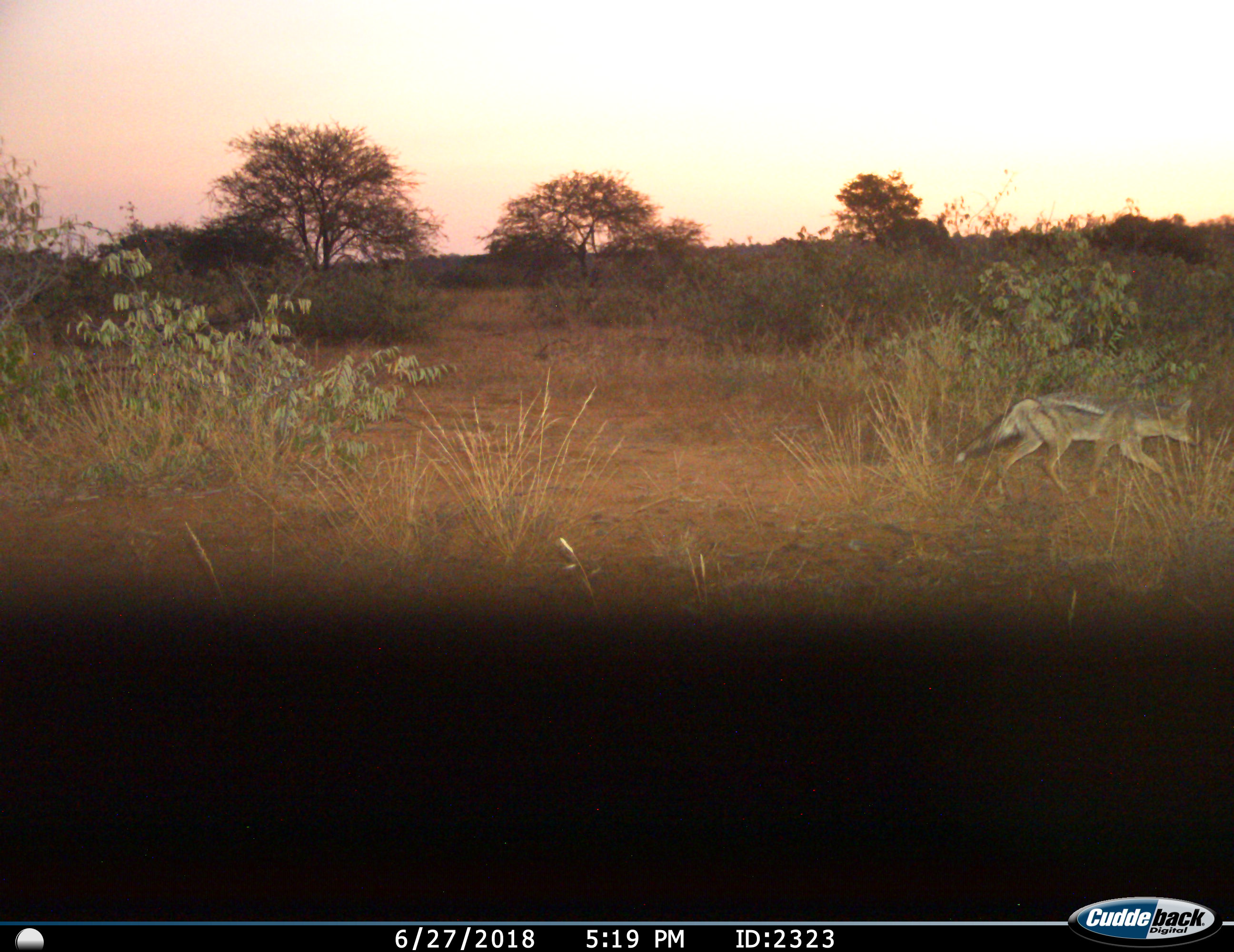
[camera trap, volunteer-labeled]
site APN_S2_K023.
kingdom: Animalia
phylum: Chordata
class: Mammalia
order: Carnivora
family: Canidae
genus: Lupulella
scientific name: Lupulella adusta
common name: side-striped jackal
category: jackalsidestriped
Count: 1.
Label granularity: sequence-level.